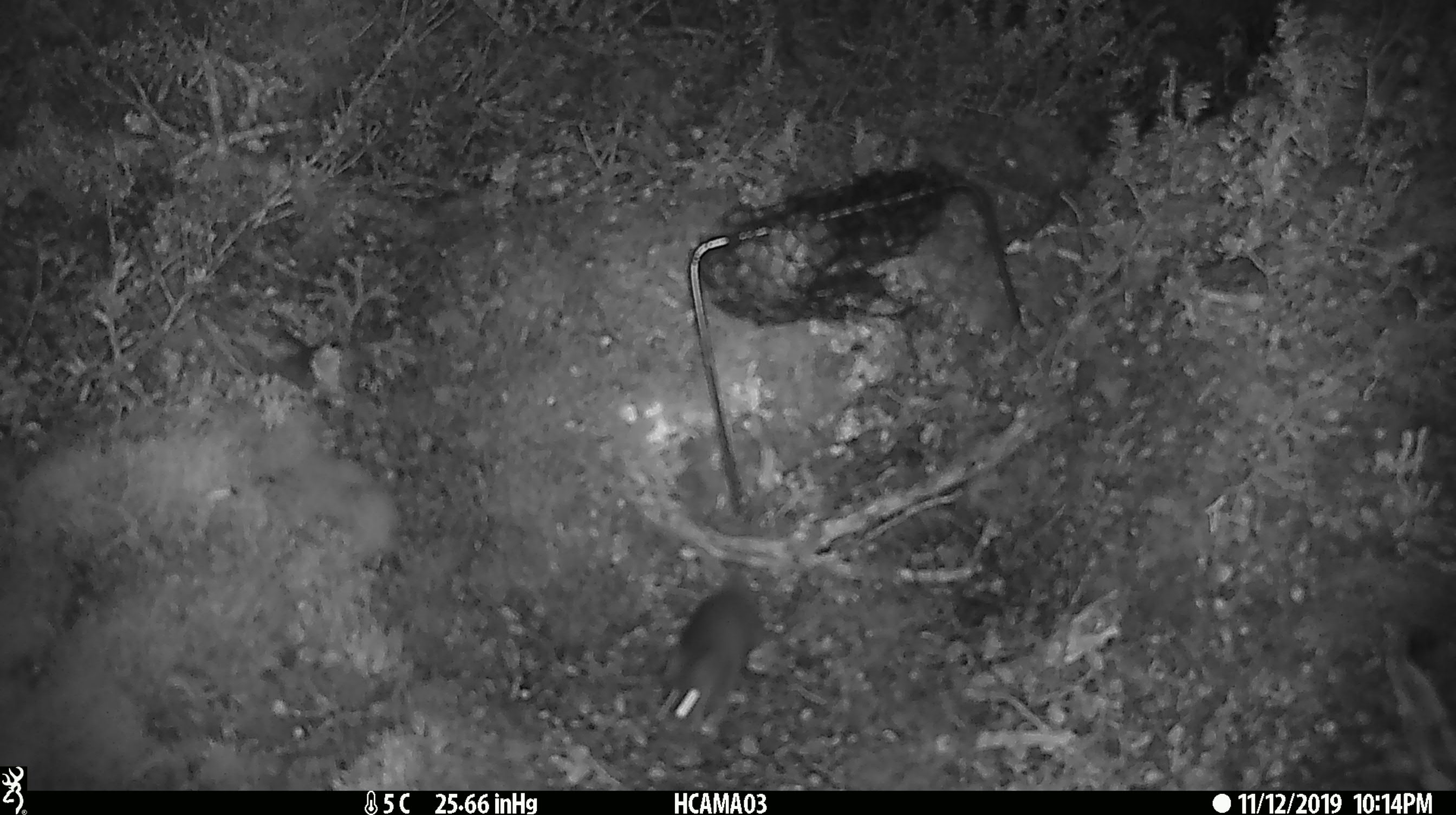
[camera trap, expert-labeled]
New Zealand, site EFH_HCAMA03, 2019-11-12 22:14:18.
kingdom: Animalia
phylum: Chordata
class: Mammalia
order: Rodentia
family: Muridae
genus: Mus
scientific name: Mus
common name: mouse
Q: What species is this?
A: Mouse (Mus).